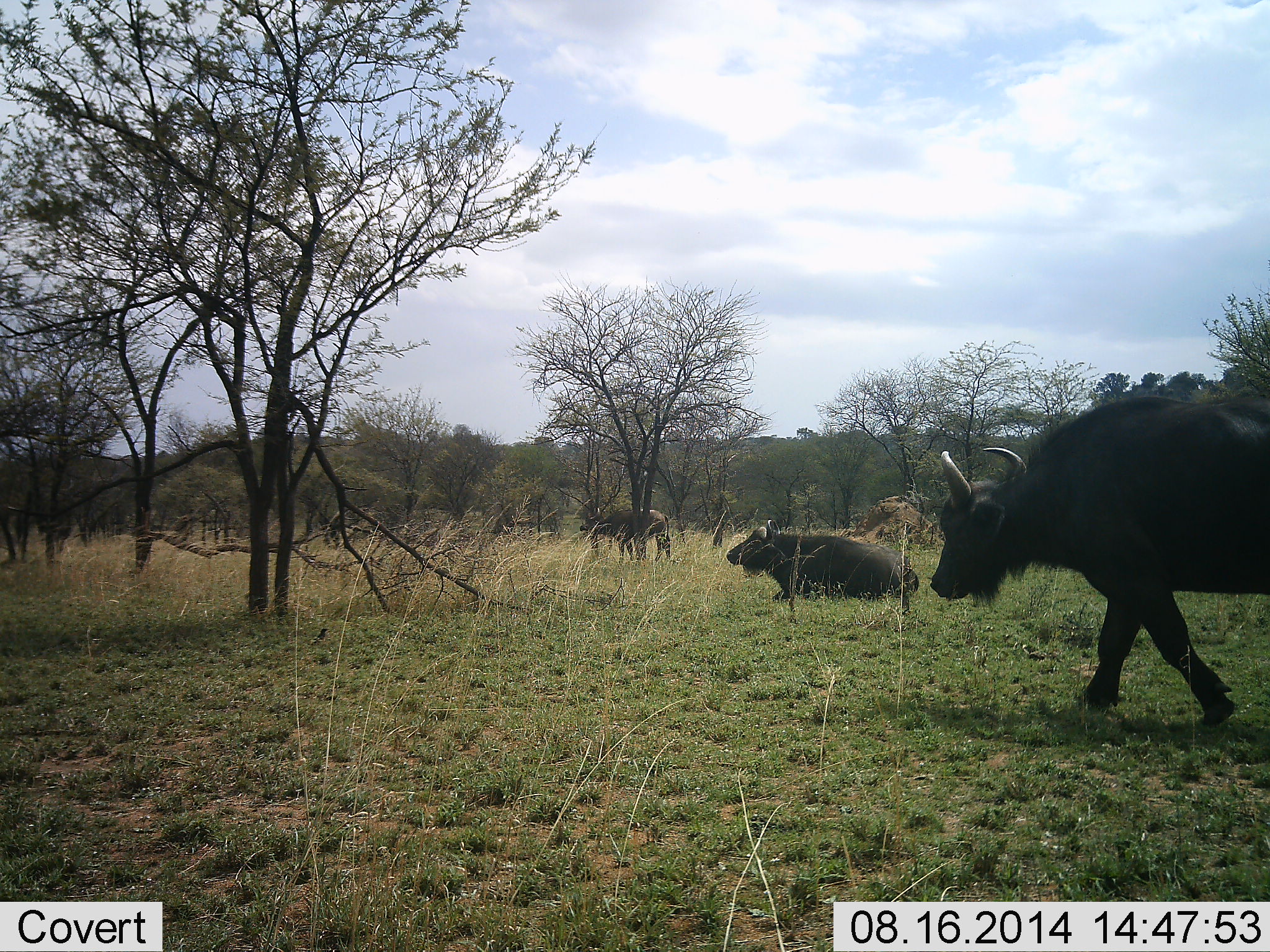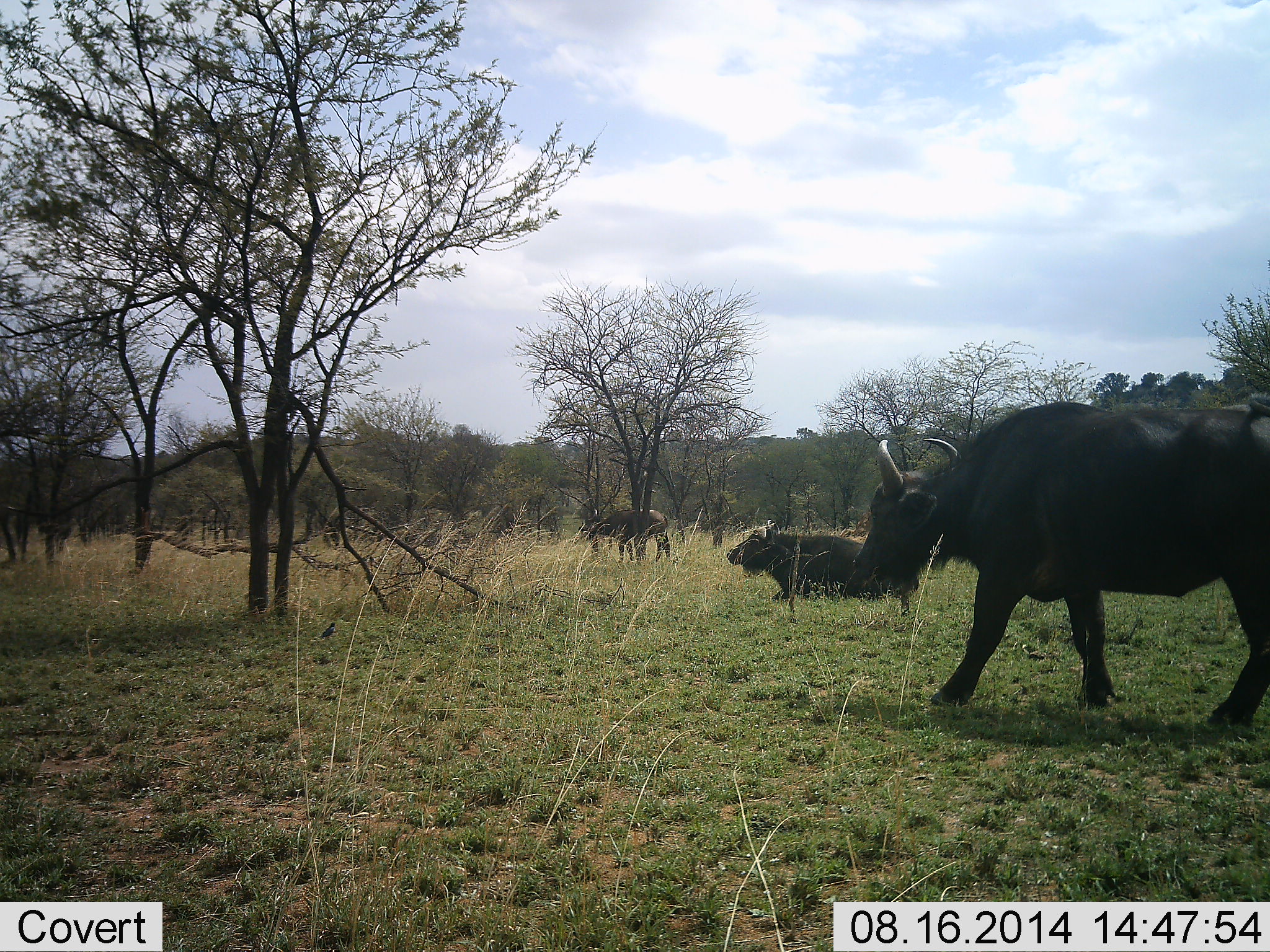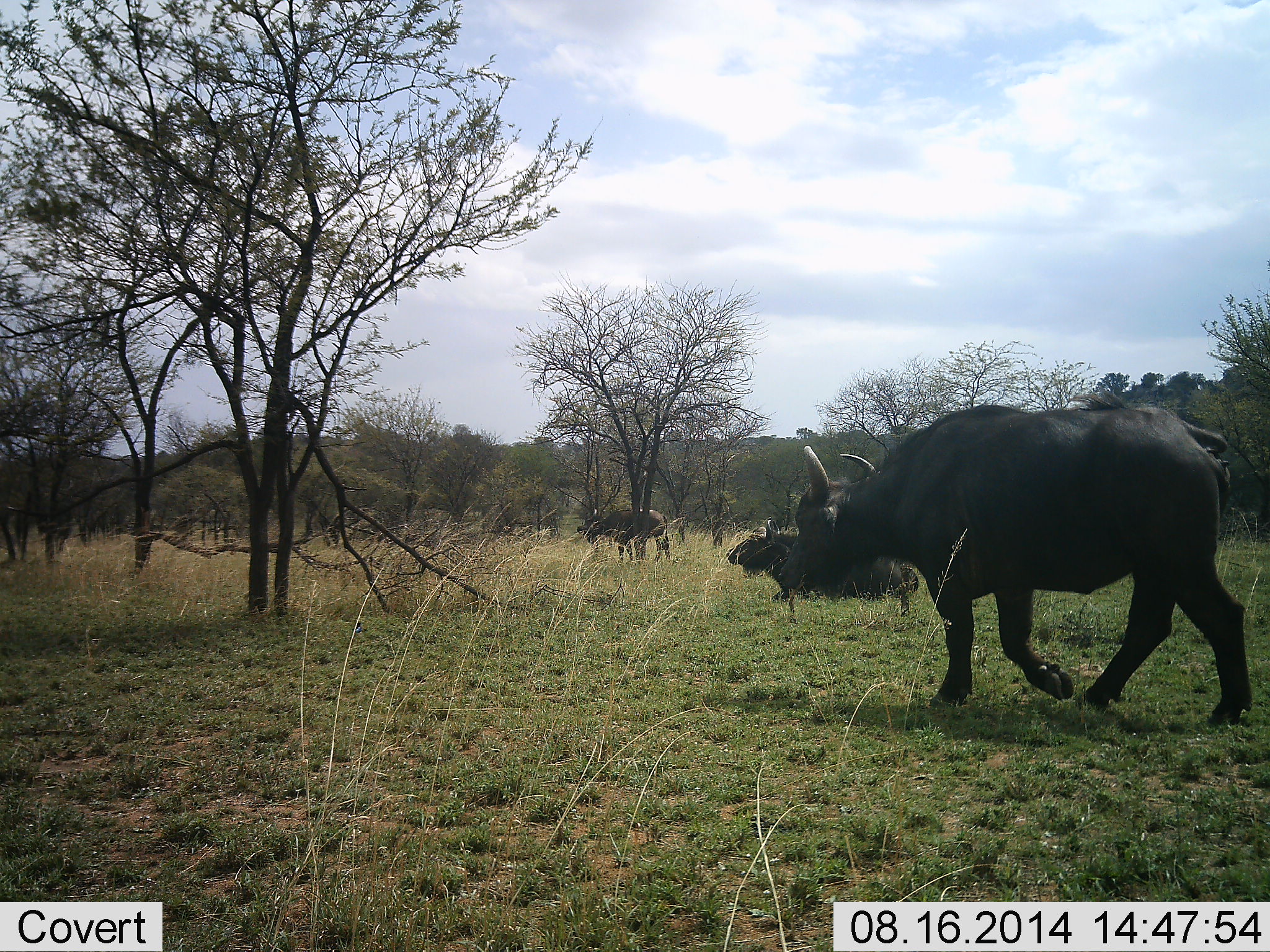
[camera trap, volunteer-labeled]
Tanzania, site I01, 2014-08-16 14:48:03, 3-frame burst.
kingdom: Animalia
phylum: Chordata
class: Mammalia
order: Artiodactyla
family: Bovidae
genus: Syncerus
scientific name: Syncerus caffer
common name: cape buffalo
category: buffalo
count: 3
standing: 73%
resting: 100%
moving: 100%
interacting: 0%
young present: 0%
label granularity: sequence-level